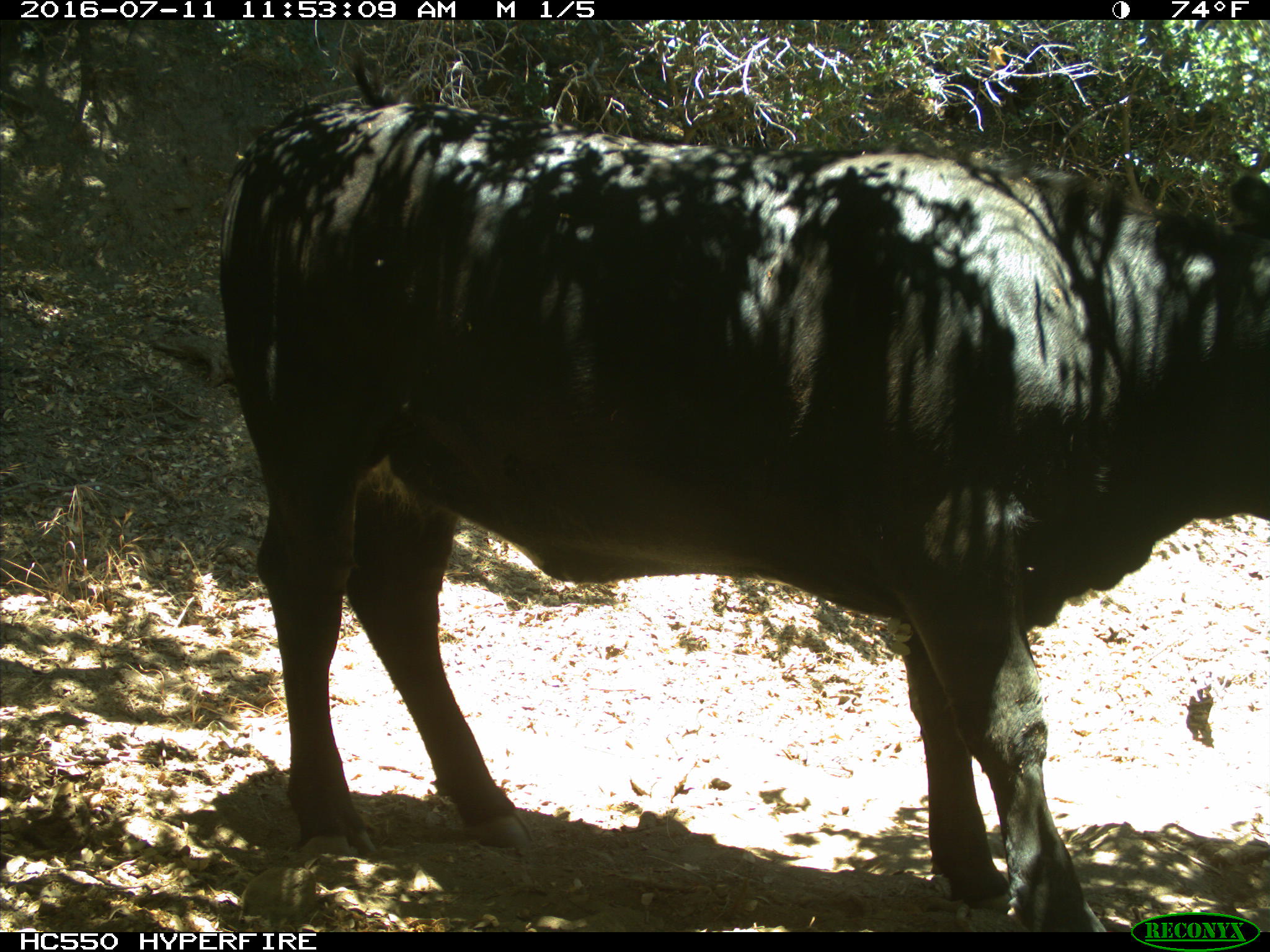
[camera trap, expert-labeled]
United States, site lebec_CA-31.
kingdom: Animalia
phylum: Chordata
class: Mammalia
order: Artiodactyla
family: Bovidae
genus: Bos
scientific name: Bos taurus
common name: domestic cow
Bos taurus (domestic cow).